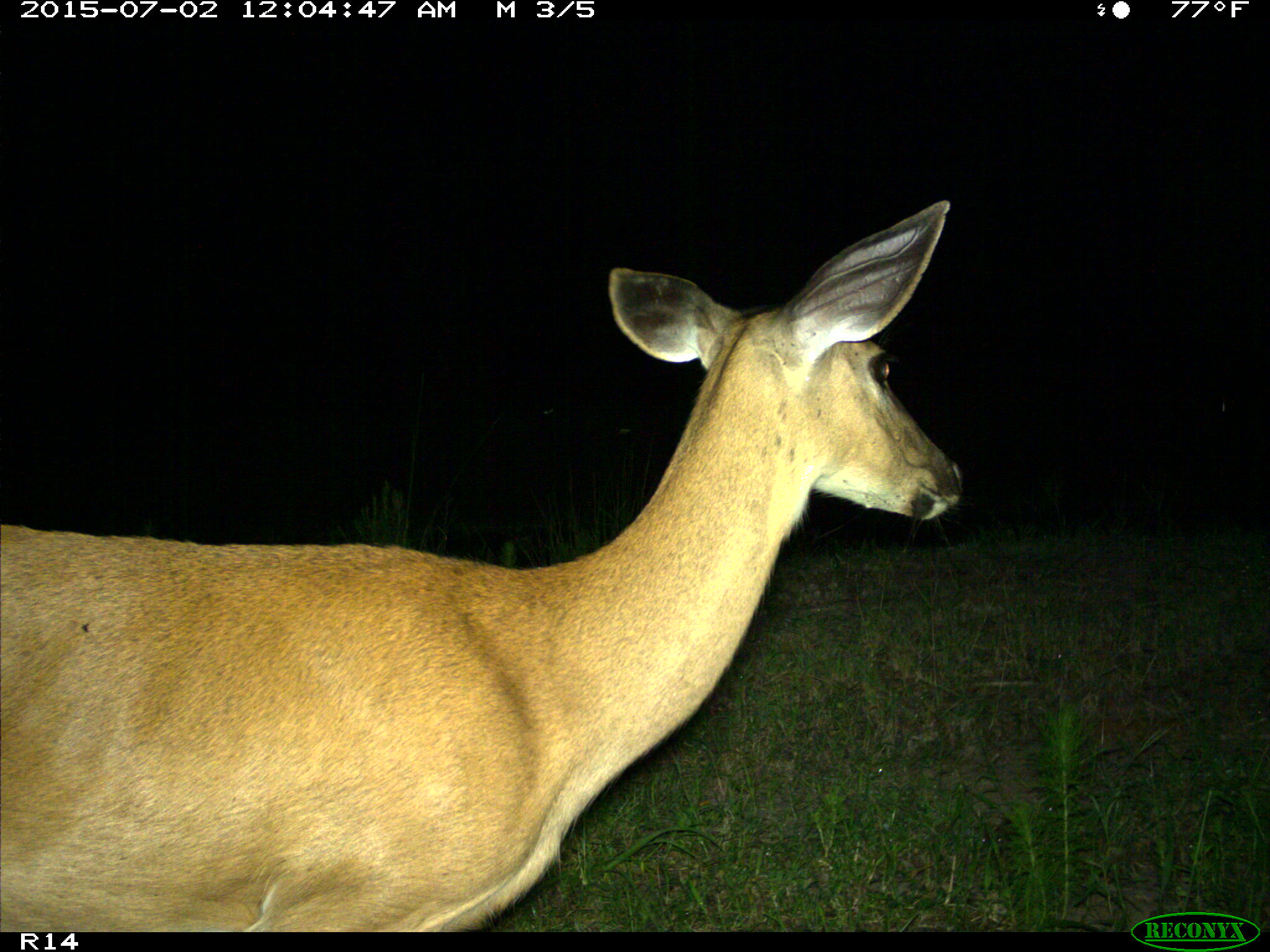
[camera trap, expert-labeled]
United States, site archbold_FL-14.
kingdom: Animalia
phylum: Chordata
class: Mammalia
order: Artiodactyla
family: Cervidae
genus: Odocoileus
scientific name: Odocoileus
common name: deer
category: unidentified deer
Unidentified deer (deer) (Odocoileus).